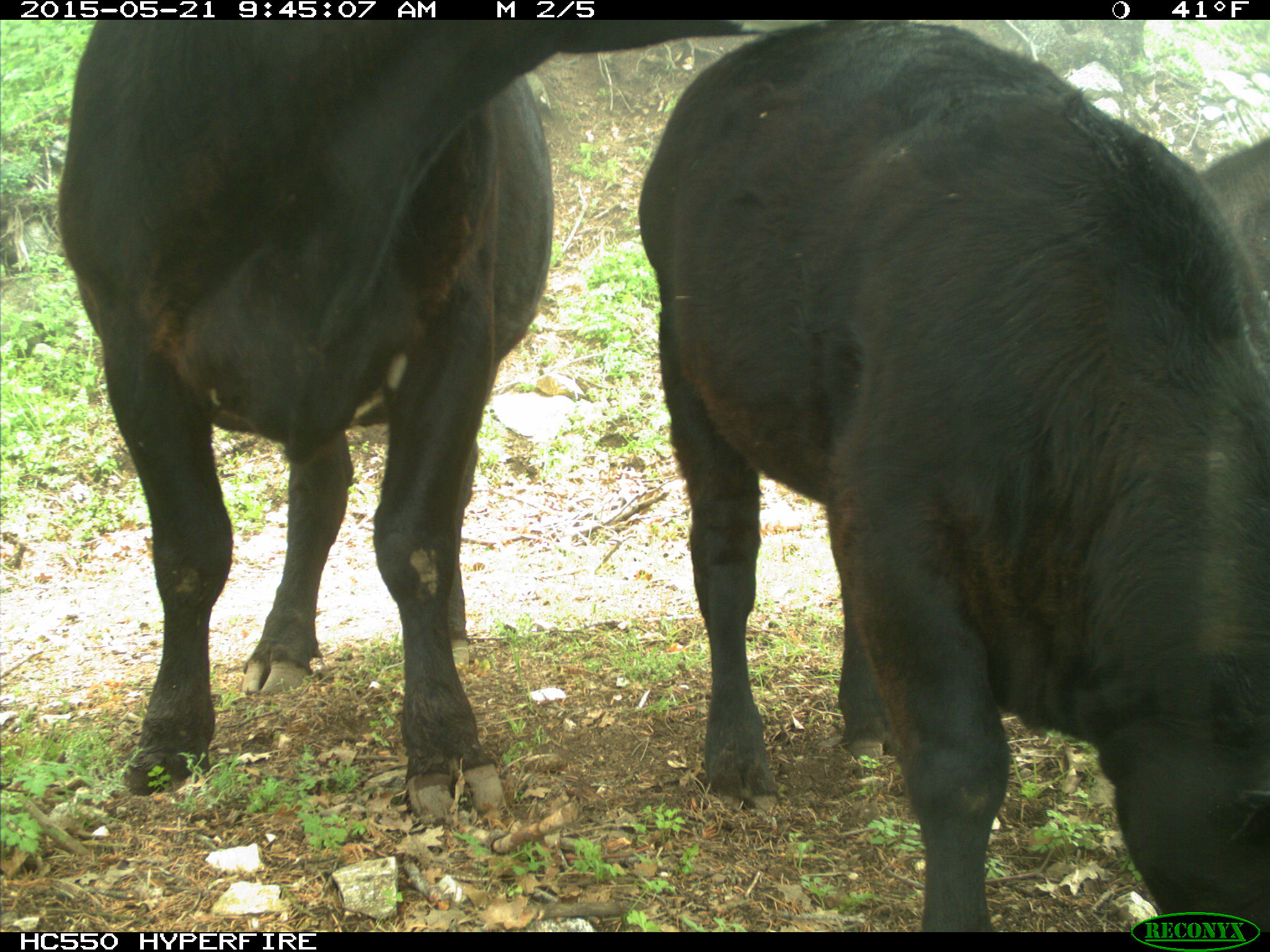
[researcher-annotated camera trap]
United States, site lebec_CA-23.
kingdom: Animalia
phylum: Chordata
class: Mammalia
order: Artiodactyla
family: Bovidae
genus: Bos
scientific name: Bos taurus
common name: domestic cow